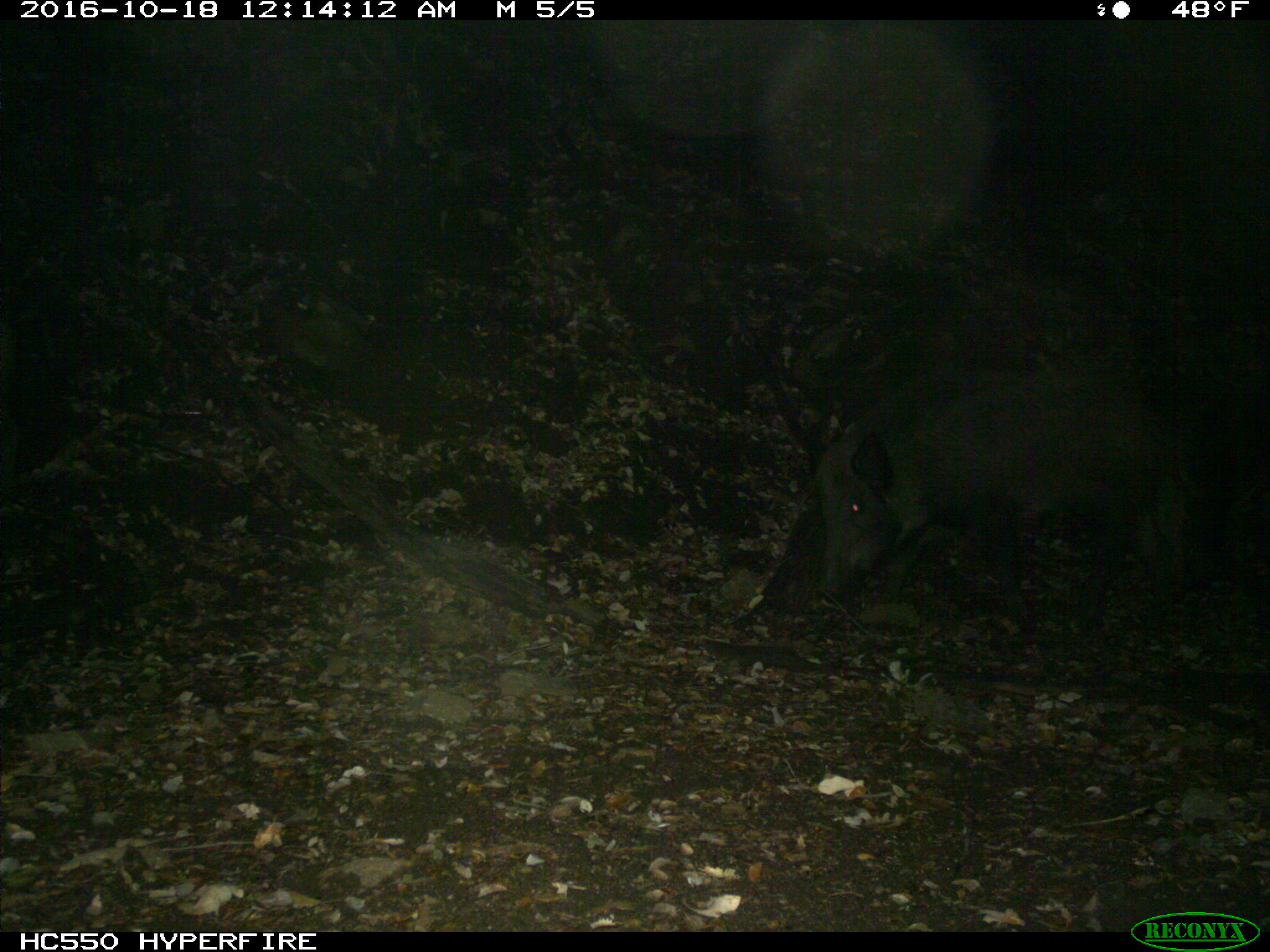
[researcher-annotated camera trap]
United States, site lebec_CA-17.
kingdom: Animalia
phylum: Chordata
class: Mammalia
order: Artiodactyla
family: Suidae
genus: Sus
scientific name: Sus scrofa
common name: wild boar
Sus scrofa (wild boar).